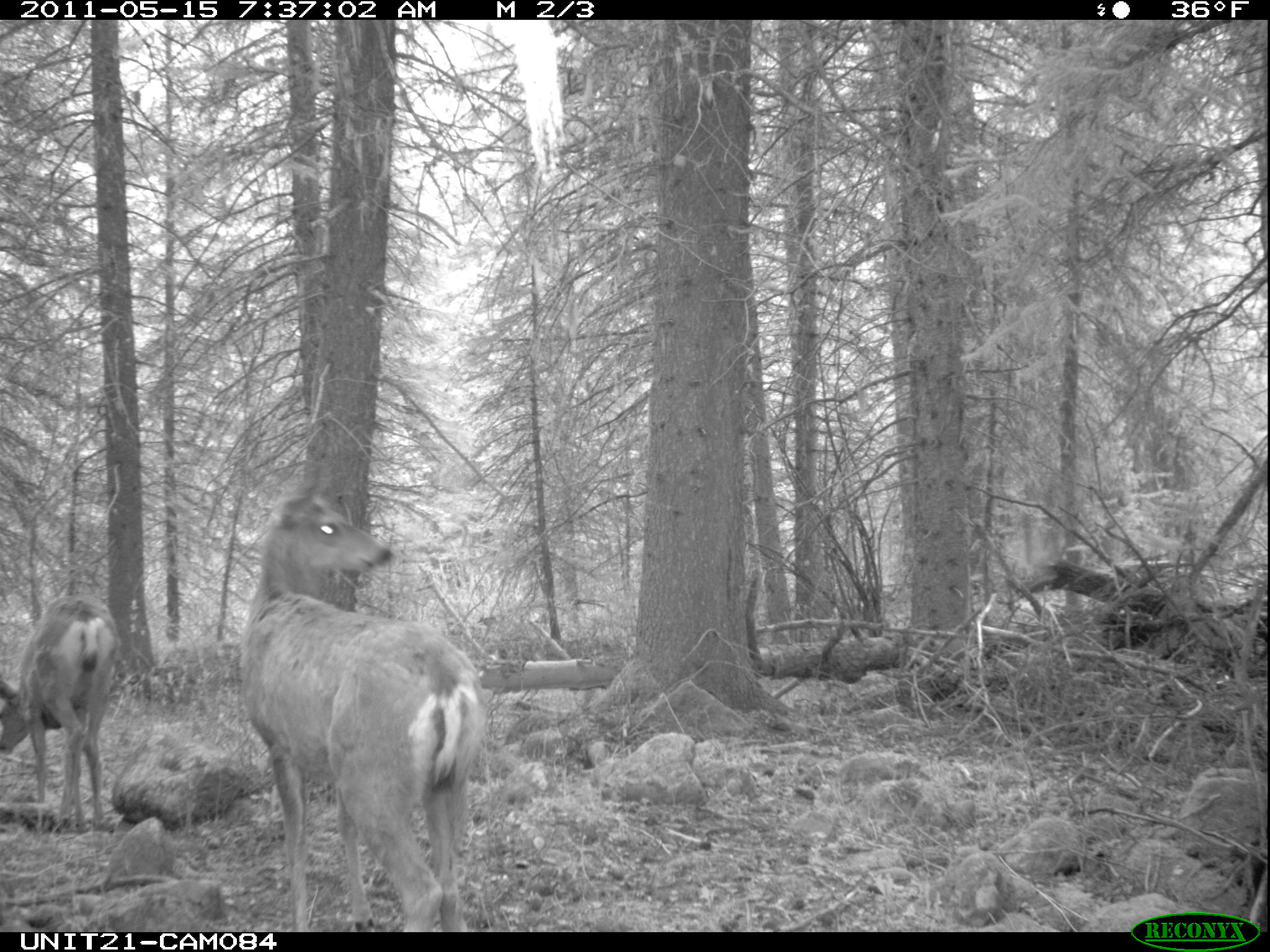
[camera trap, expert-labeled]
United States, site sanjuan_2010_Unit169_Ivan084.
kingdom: Animalia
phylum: Chordata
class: Mammalia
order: Artiodactyla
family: Cervidae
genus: Odocoileus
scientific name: Odocoileus hemionus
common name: mule deer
Odocoileus hemionus (mule deer).